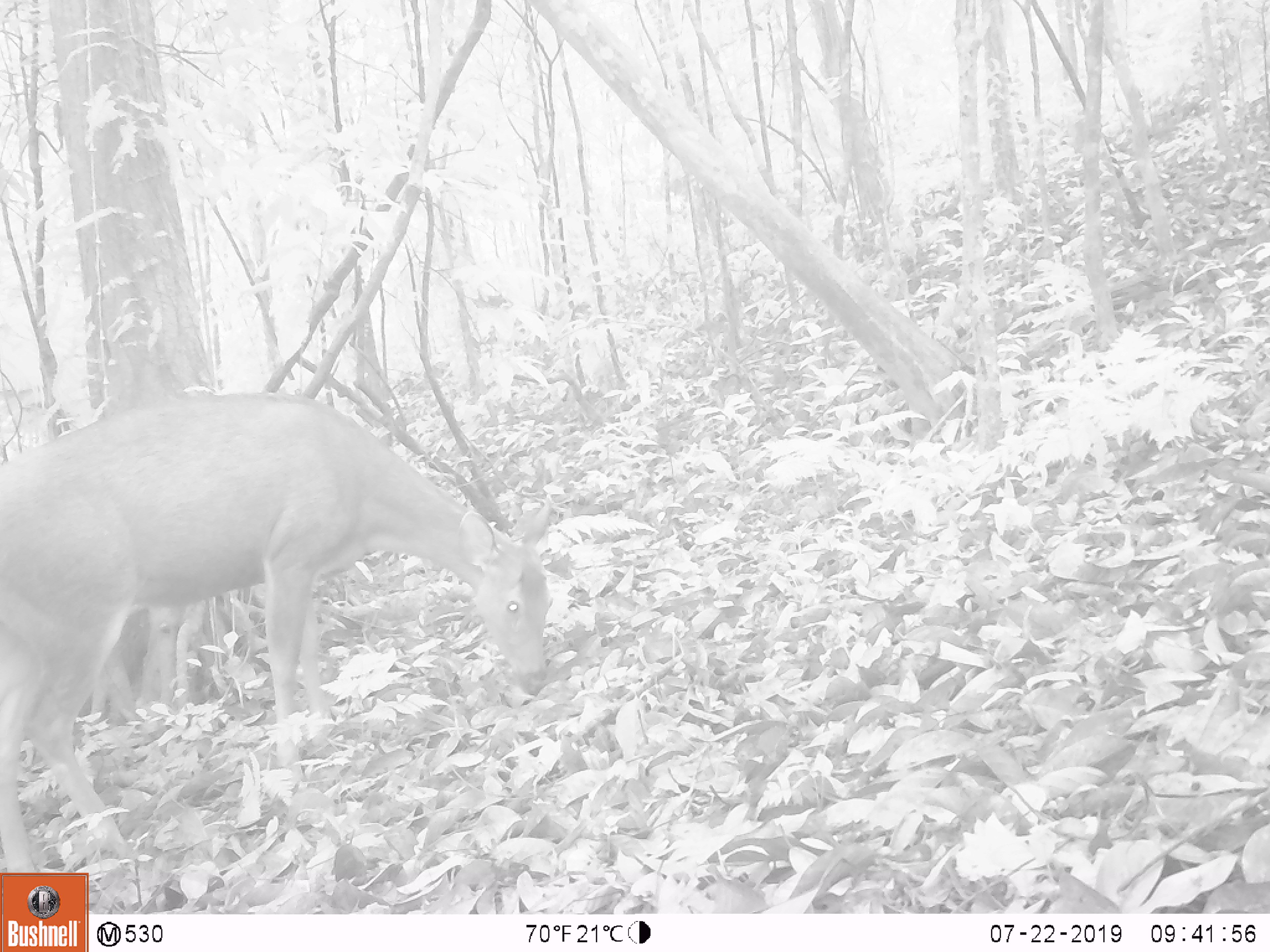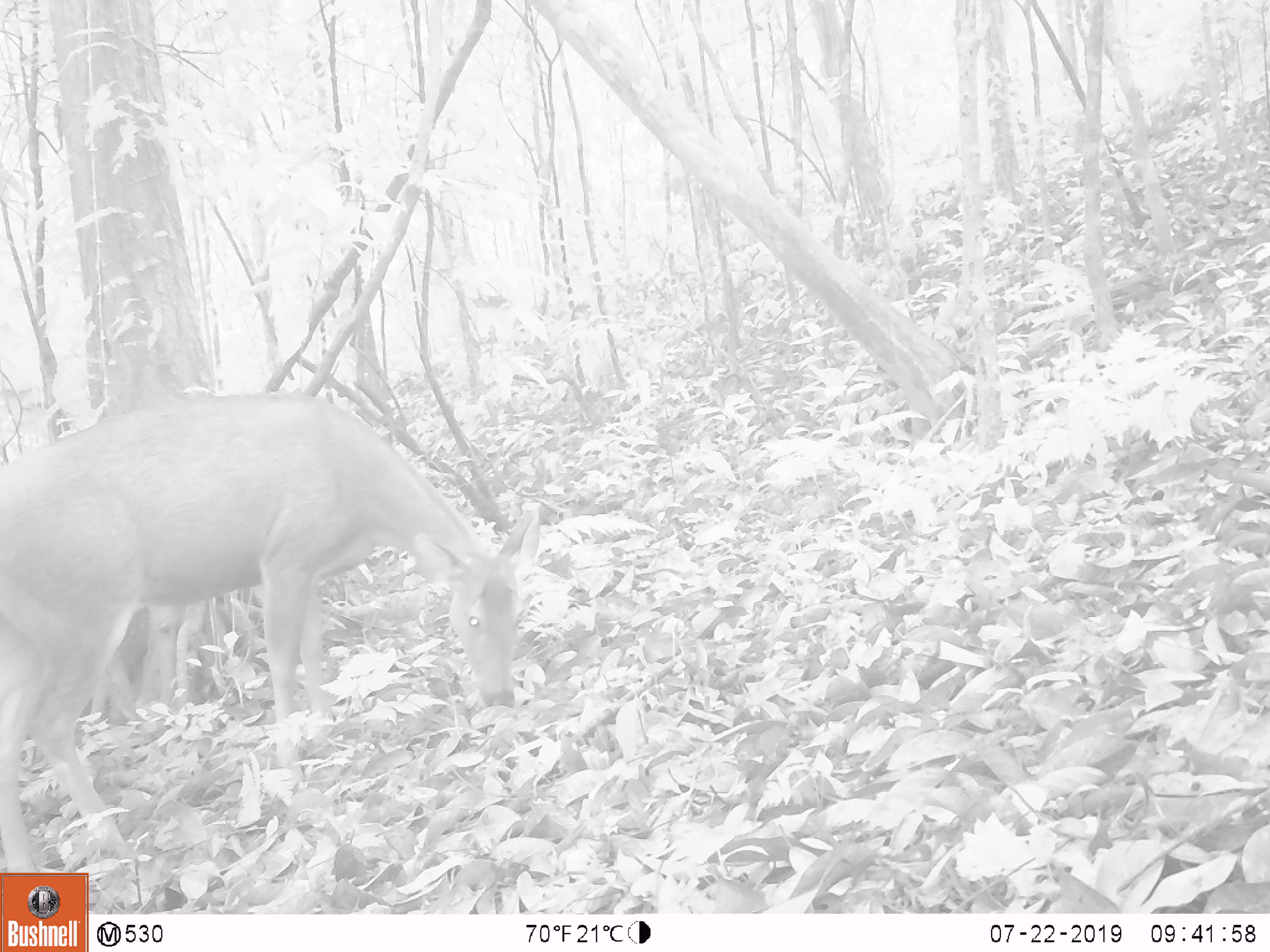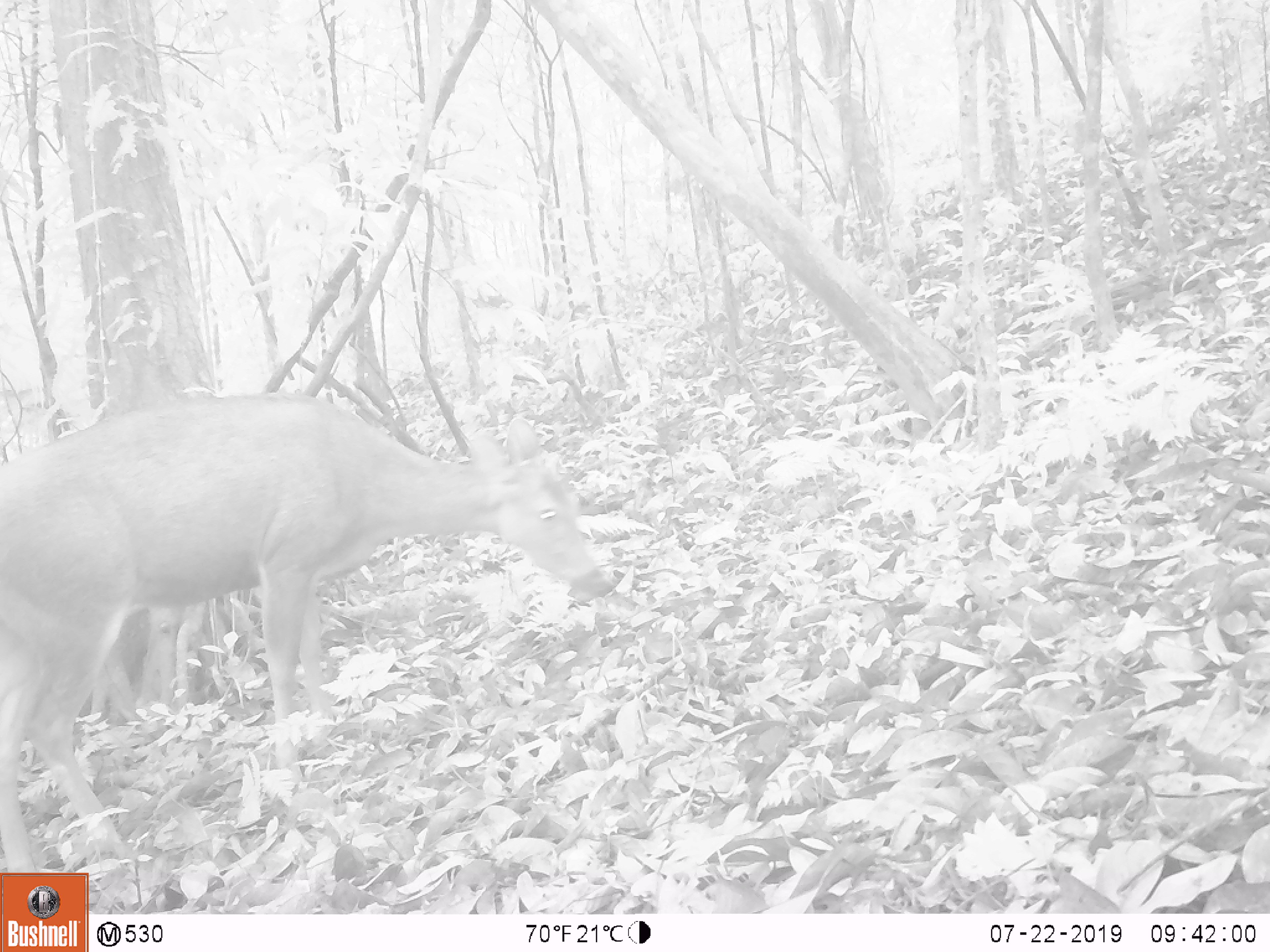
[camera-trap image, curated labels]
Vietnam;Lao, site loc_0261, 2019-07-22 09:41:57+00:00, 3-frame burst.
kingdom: Animalia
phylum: Chordata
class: Mammalia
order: Artiodactyla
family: Cervidae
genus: Rusa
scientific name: Rusa unicolor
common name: sambar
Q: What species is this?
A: Sambar (Rusa unicolor).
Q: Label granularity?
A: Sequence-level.